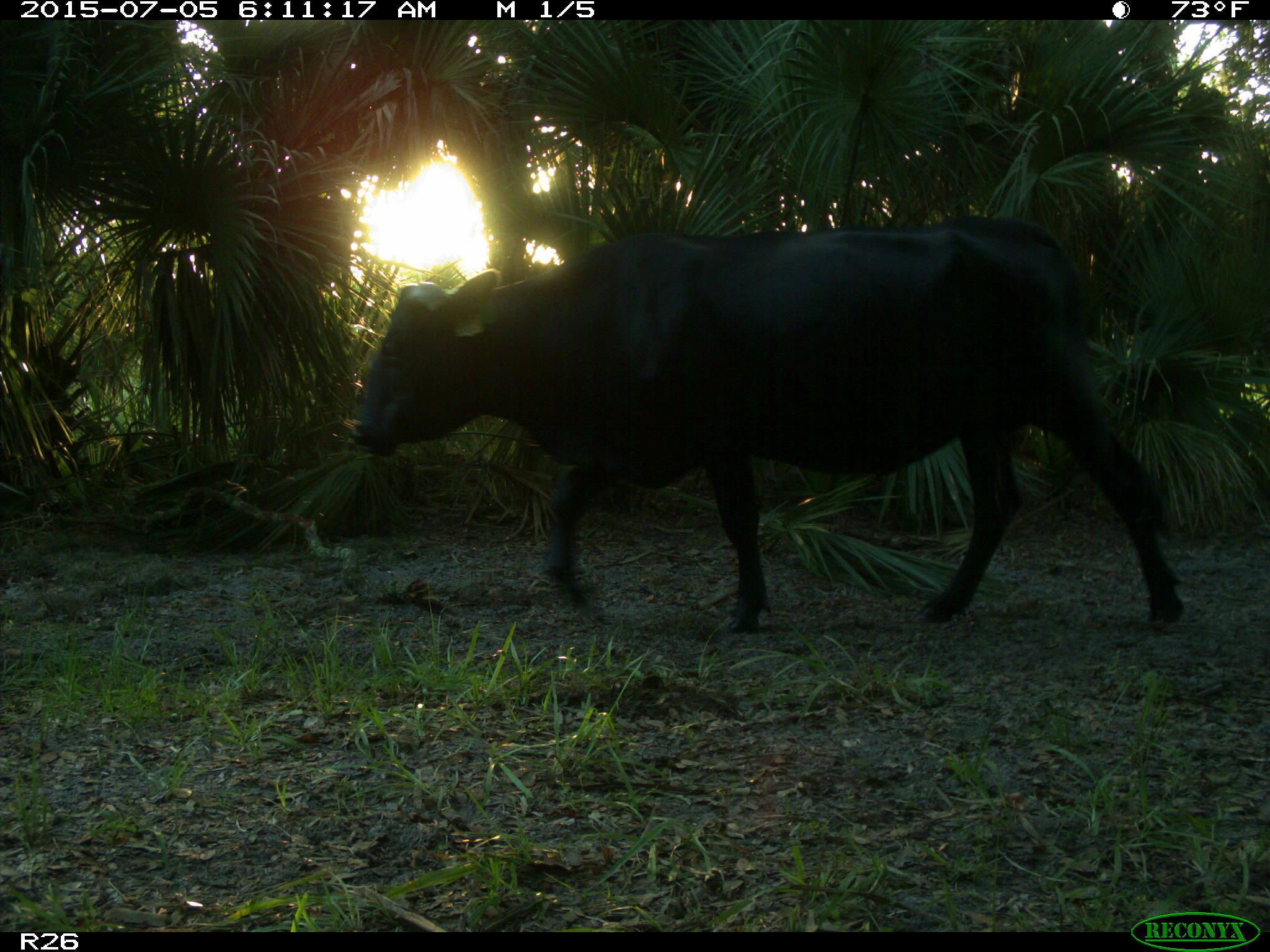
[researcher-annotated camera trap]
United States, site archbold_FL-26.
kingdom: Animalia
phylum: Chordata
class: Mammalia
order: Artiodactyla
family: Bovidae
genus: Bos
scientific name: Bos taurus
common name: domestic cow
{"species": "Bos taurus (domestic cow)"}